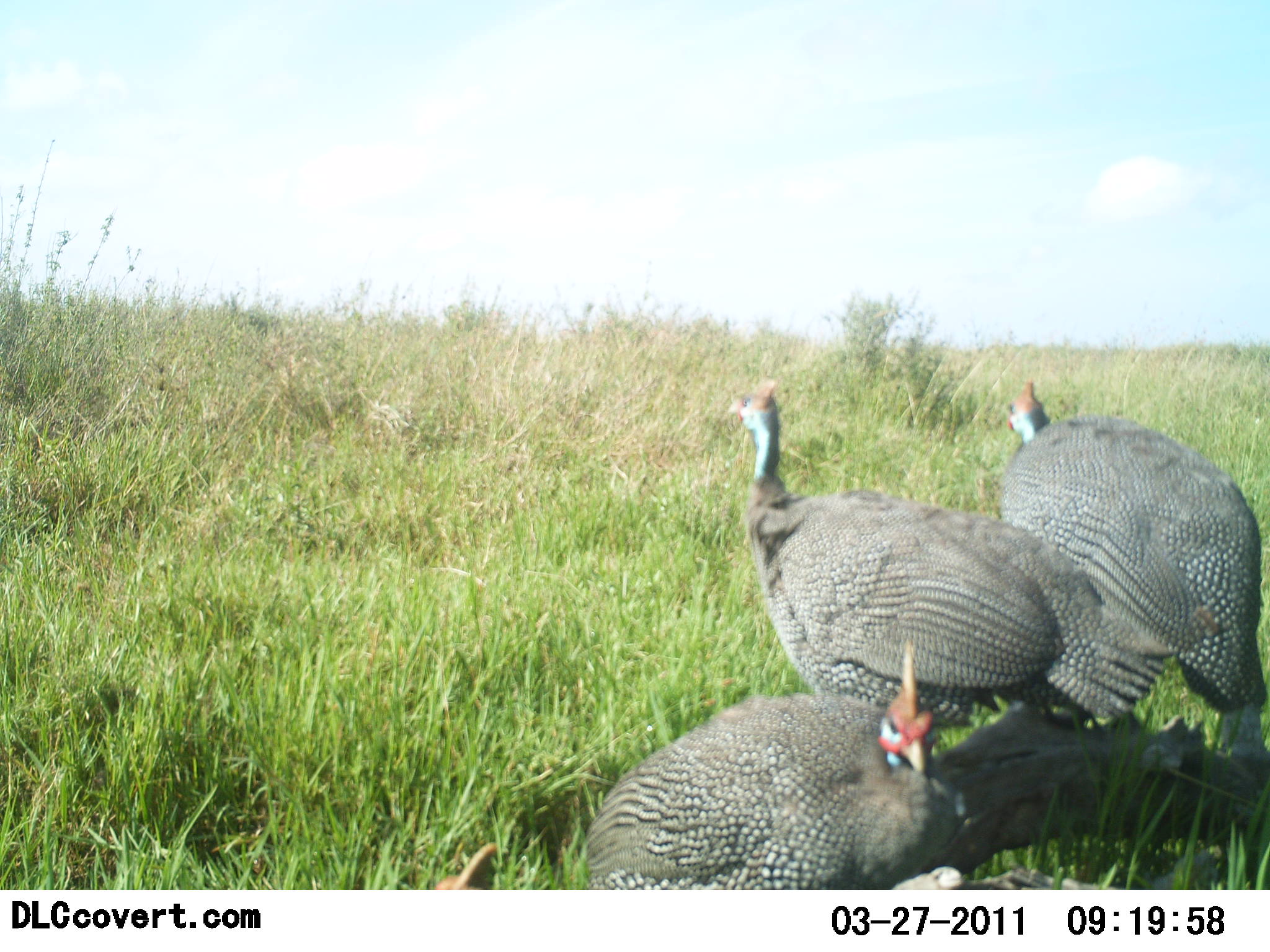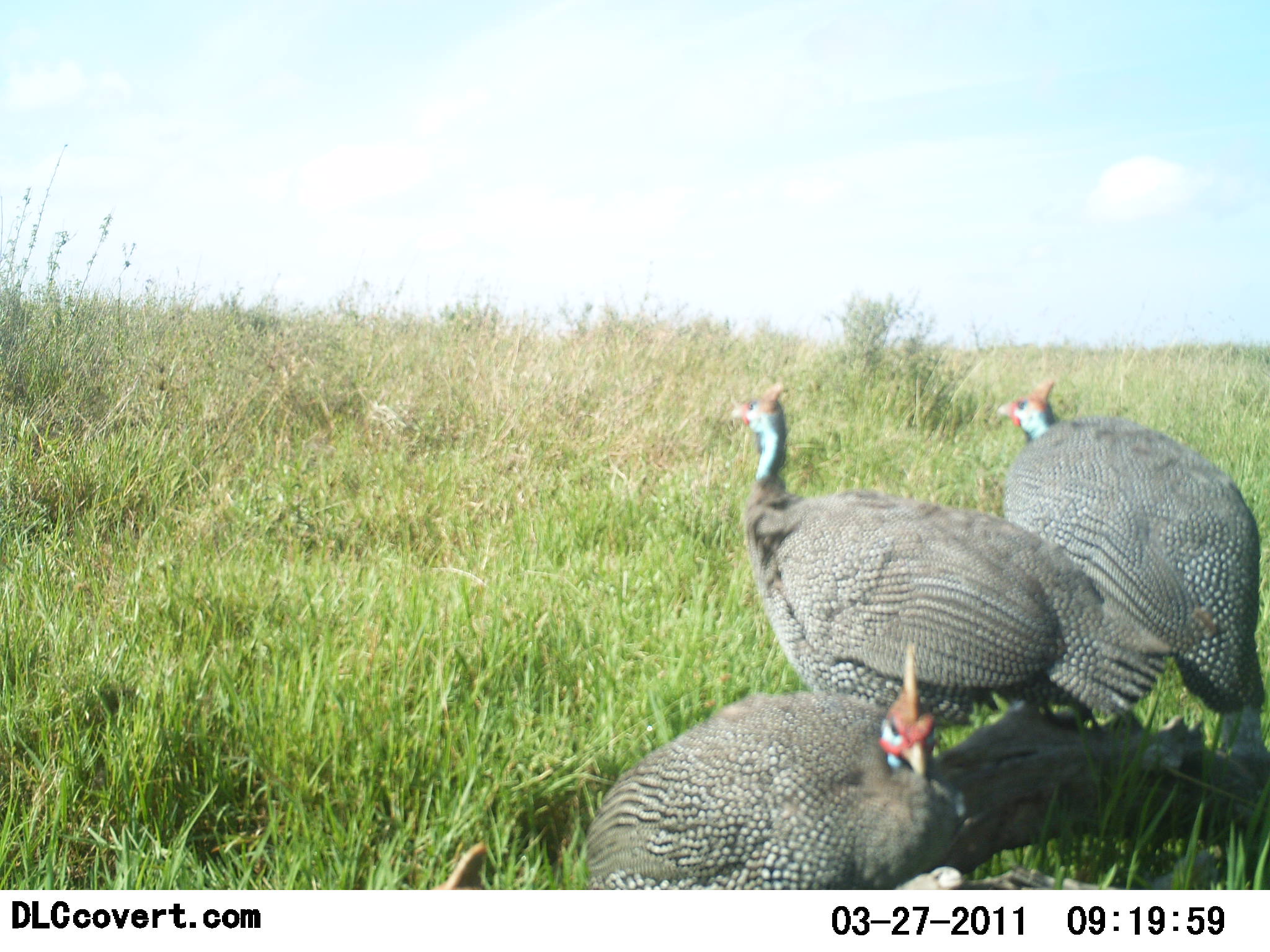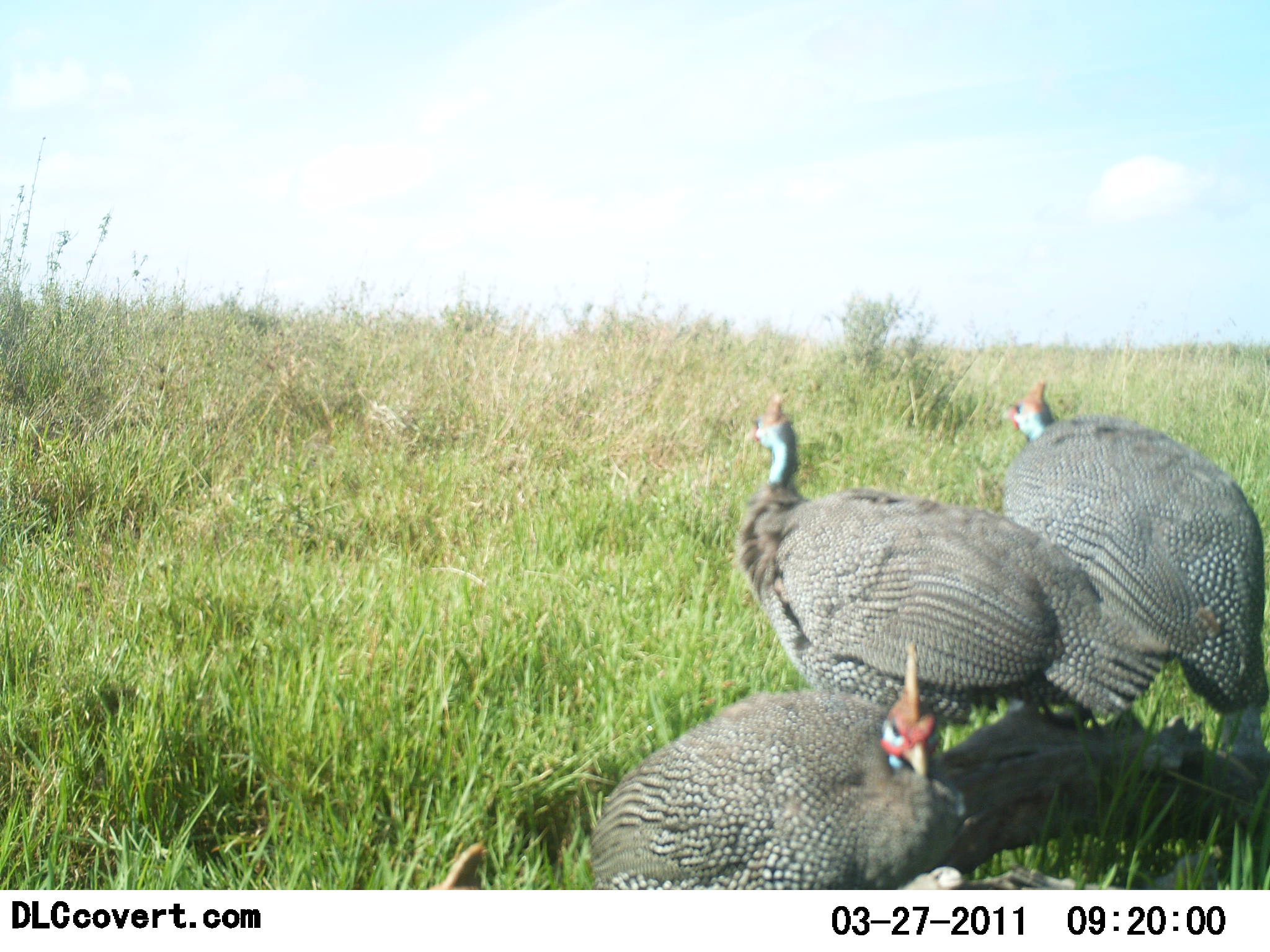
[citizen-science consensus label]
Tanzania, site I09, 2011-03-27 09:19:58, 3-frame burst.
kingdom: Animalia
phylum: Chordata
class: Aves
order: Galliformes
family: Numididae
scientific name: Numididae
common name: guinea fowl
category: guineafowl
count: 3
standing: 70%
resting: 30%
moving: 10%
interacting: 0%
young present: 0%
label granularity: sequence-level